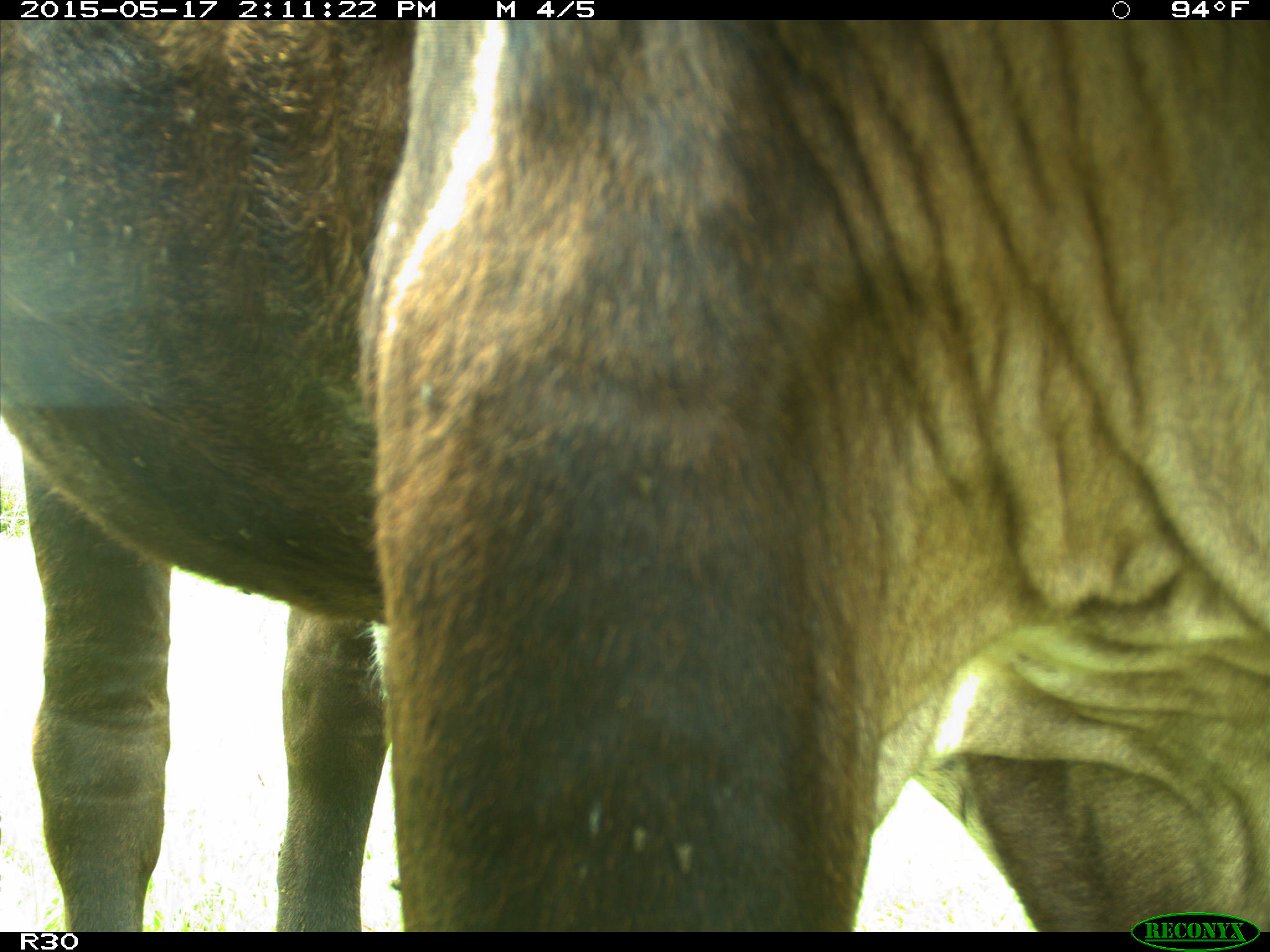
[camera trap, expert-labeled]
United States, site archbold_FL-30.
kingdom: Animalia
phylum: Chordata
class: Mammalia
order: Artiodactyla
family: Bovidae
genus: Bos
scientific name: Bos taurus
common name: domestic cow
Bos taurus (domestic cow).